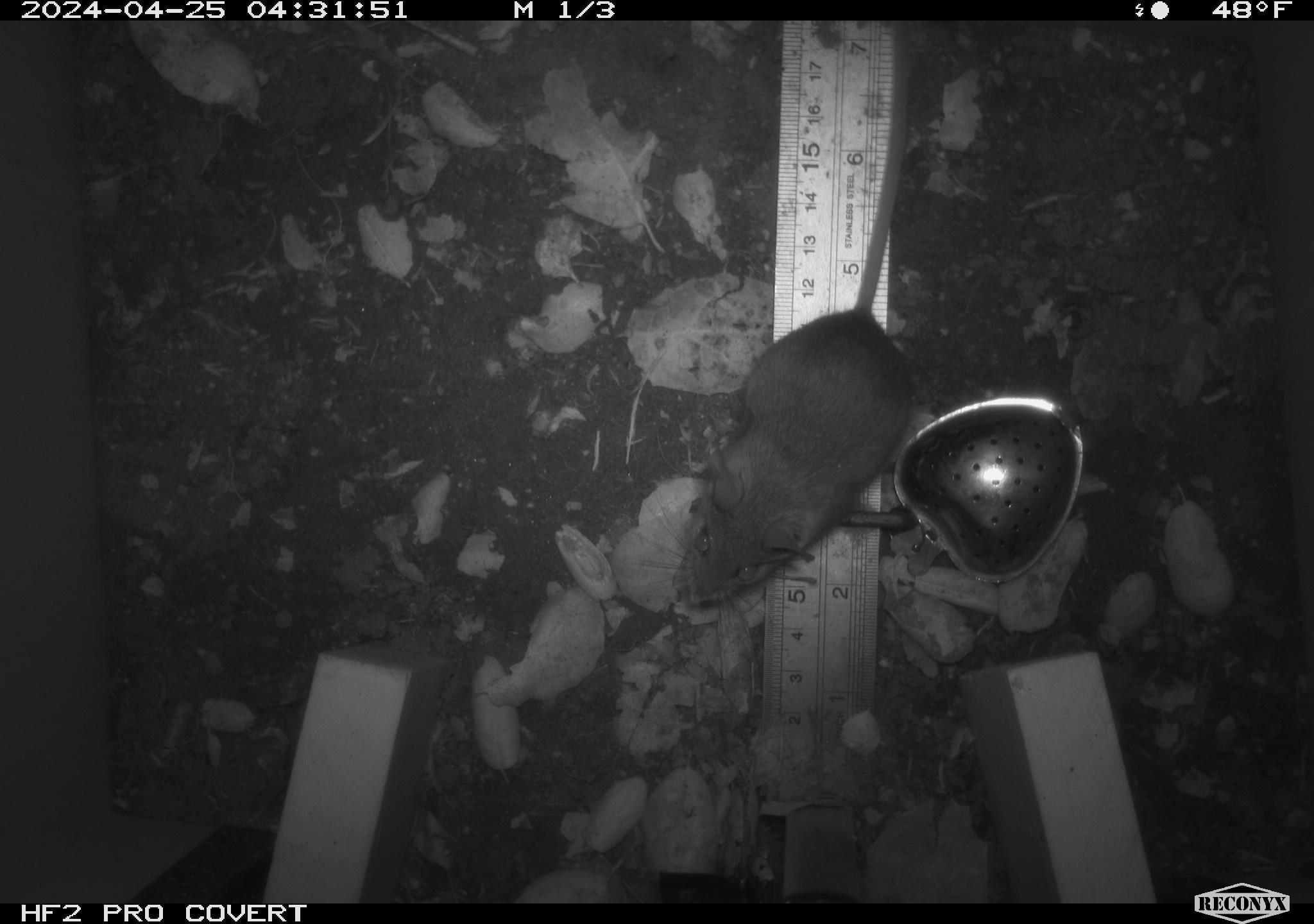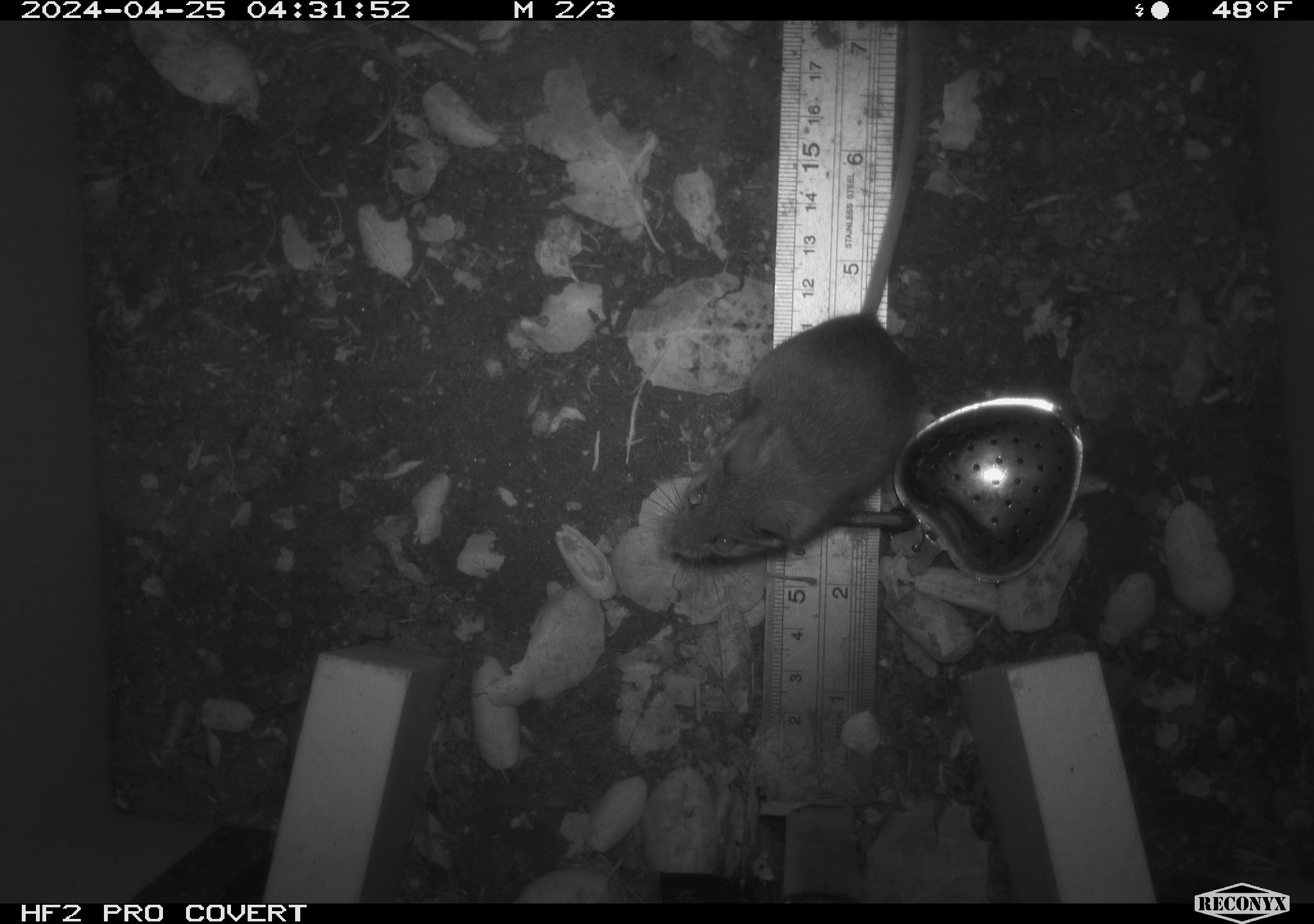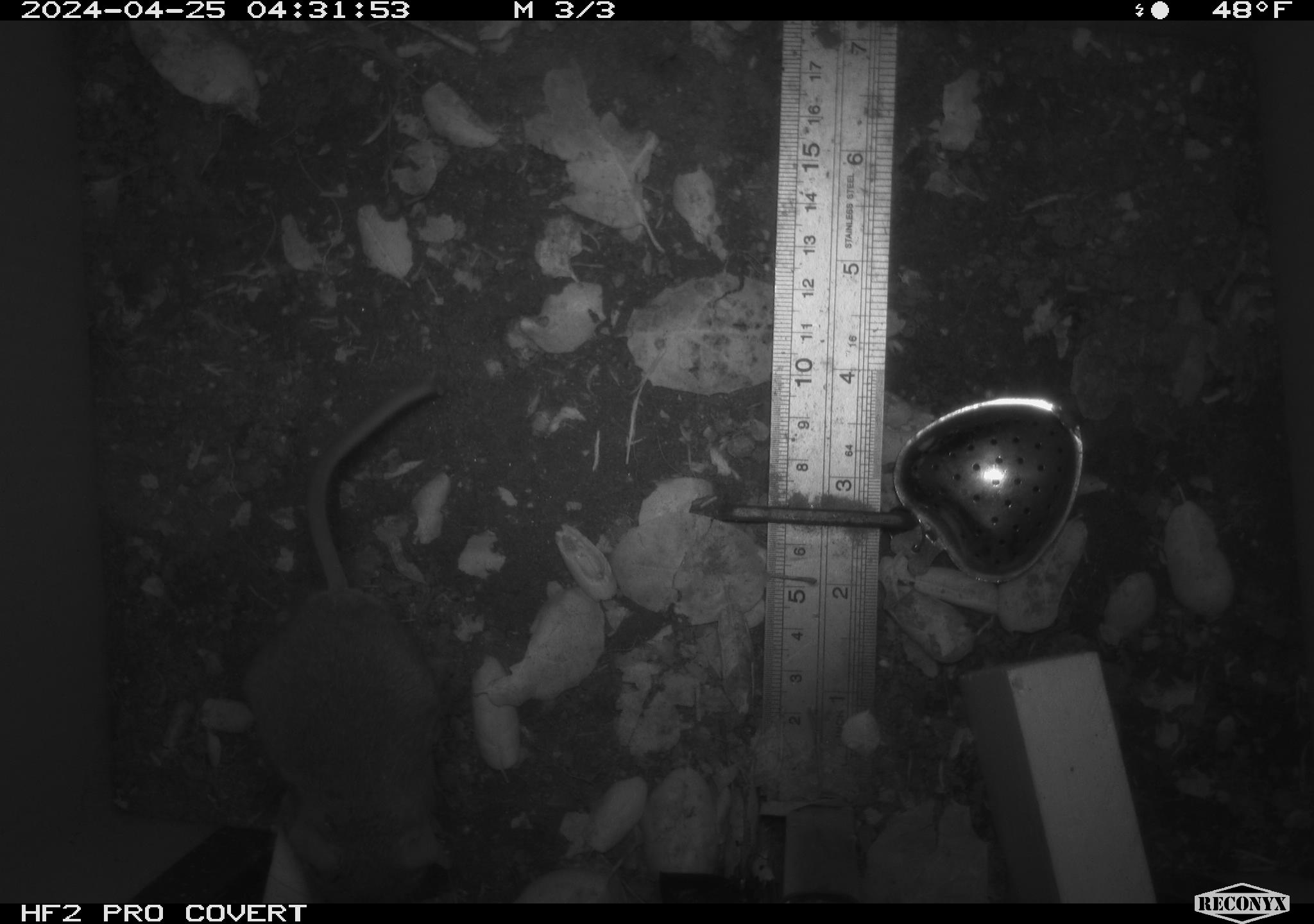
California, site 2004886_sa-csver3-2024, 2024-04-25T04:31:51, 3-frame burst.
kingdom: Animalia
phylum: Chordata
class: Mammalia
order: Rodentia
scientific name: Rodentia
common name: rodent